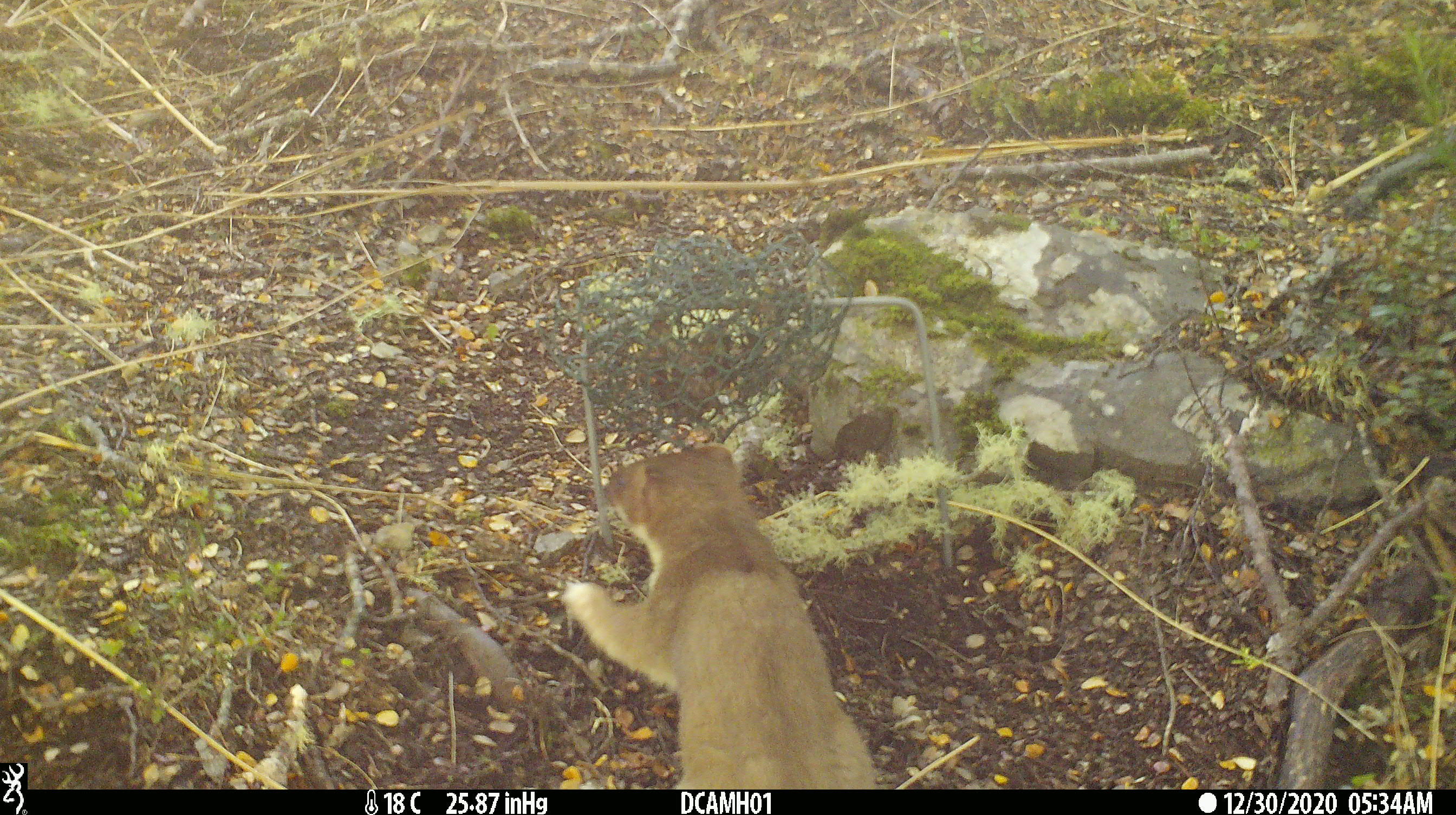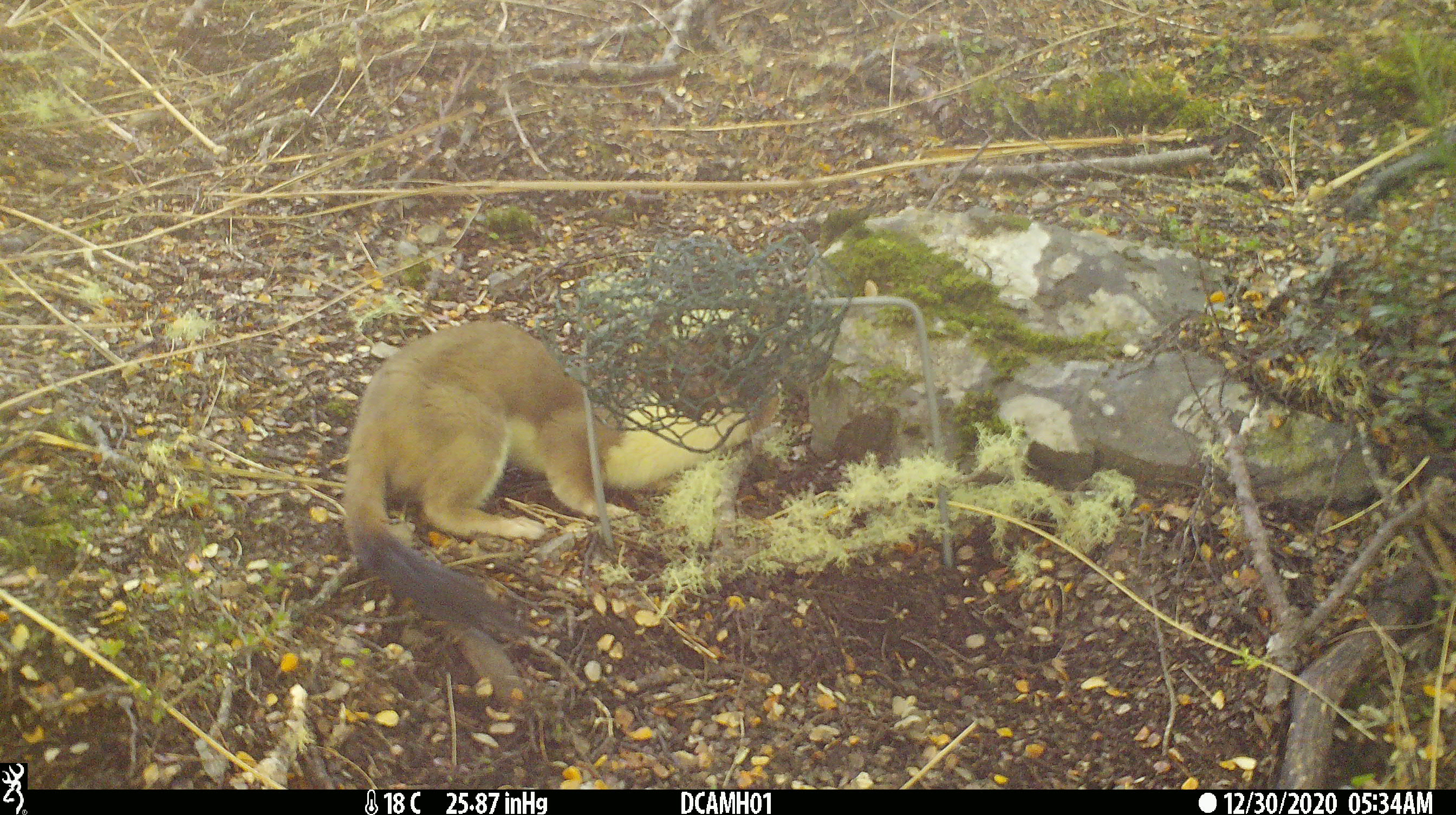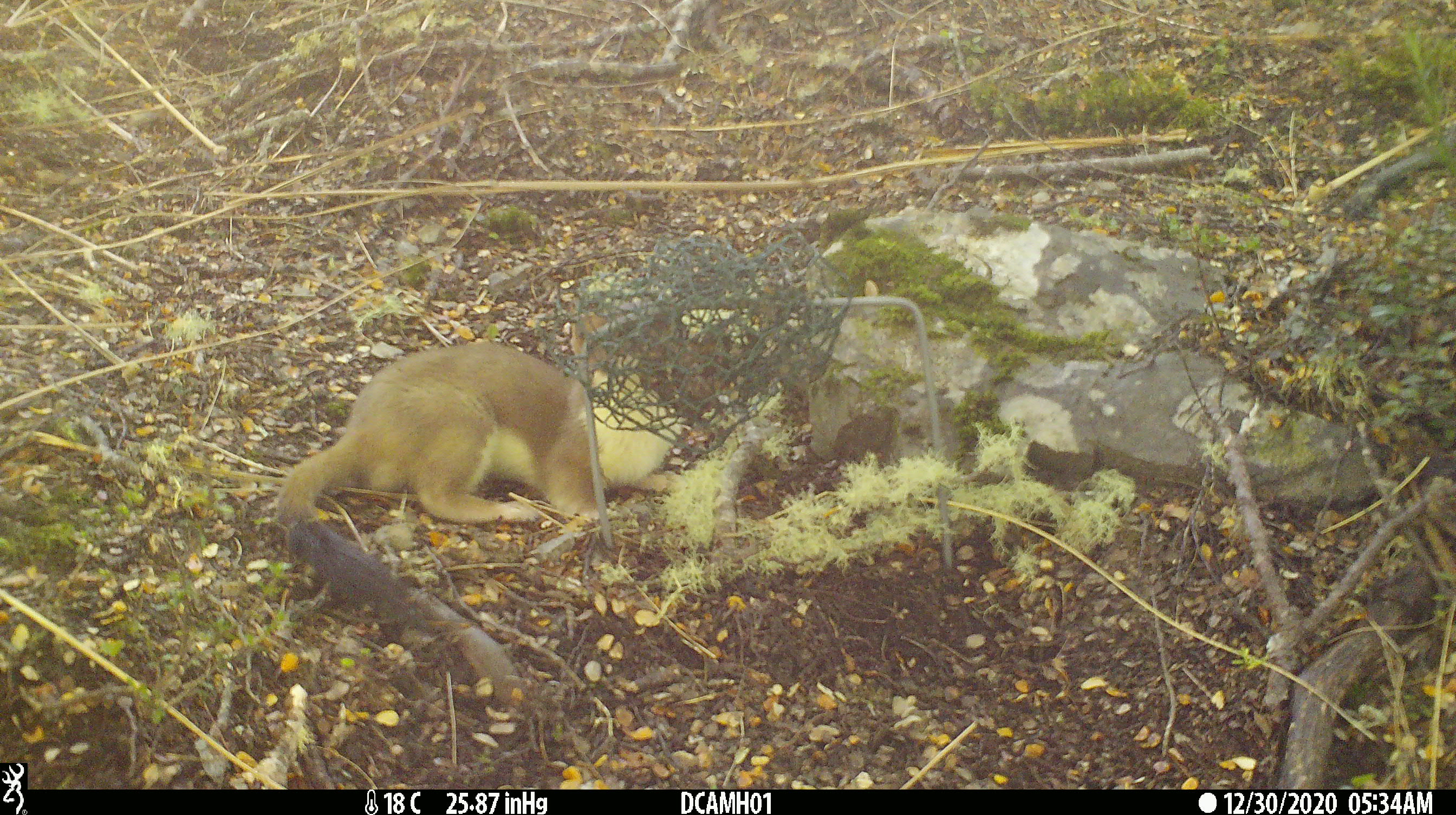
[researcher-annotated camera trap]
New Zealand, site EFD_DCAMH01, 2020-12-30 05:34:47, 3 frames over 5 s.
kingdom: Animalia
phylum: Chordata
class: Mammalia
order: Carnivora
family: Mustelidae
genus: Mustela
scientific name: Mustela erminea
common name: stoat